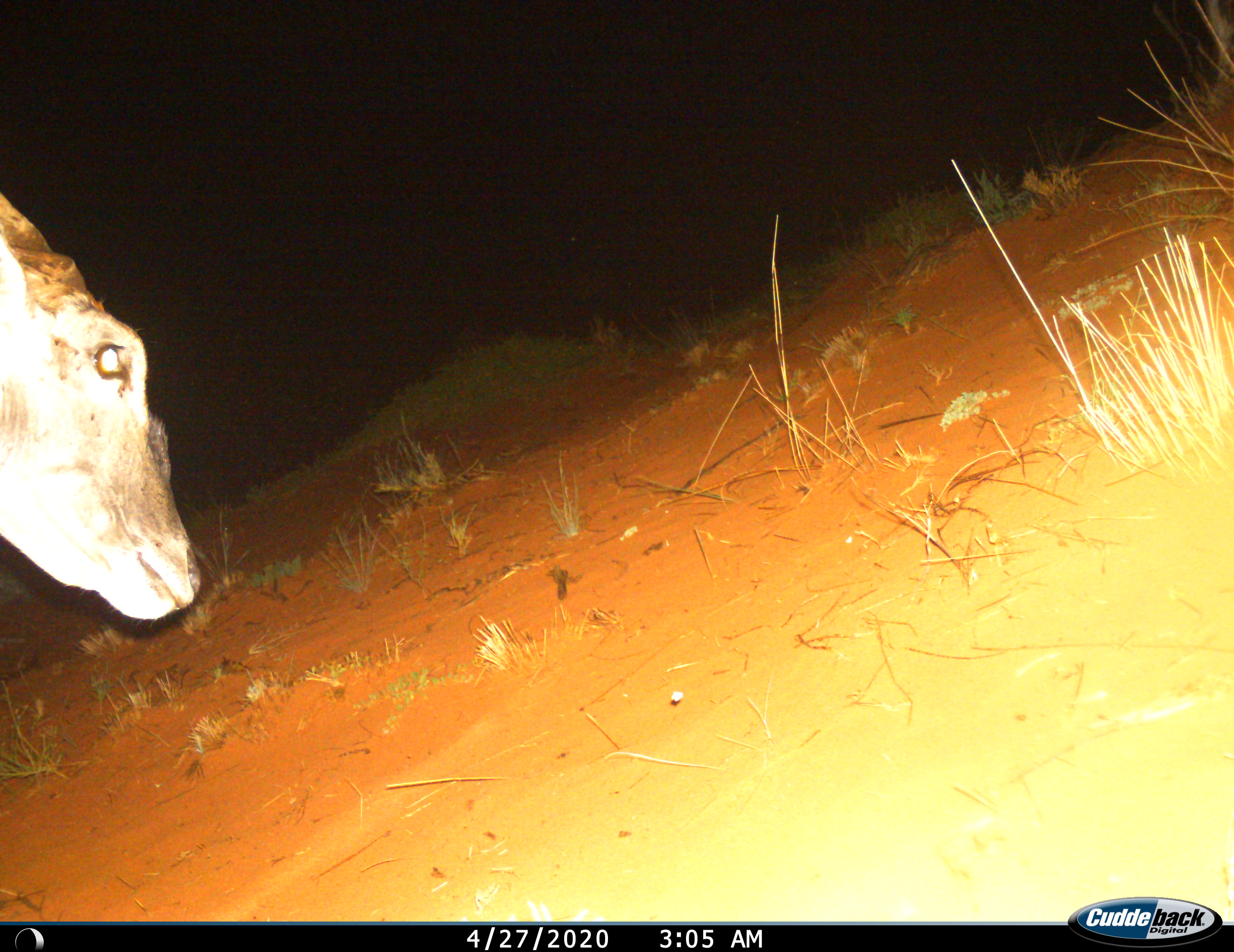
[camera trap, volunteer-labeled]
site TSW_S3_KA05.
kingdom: Animalia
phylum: Chordata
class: Mammalia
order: Artiodactyla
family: Bovidae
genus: Tragelaphus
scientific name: Tragelaphus oryx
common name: eland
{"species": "eland (Tragelaphus oryx)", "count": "1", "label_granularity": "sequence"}